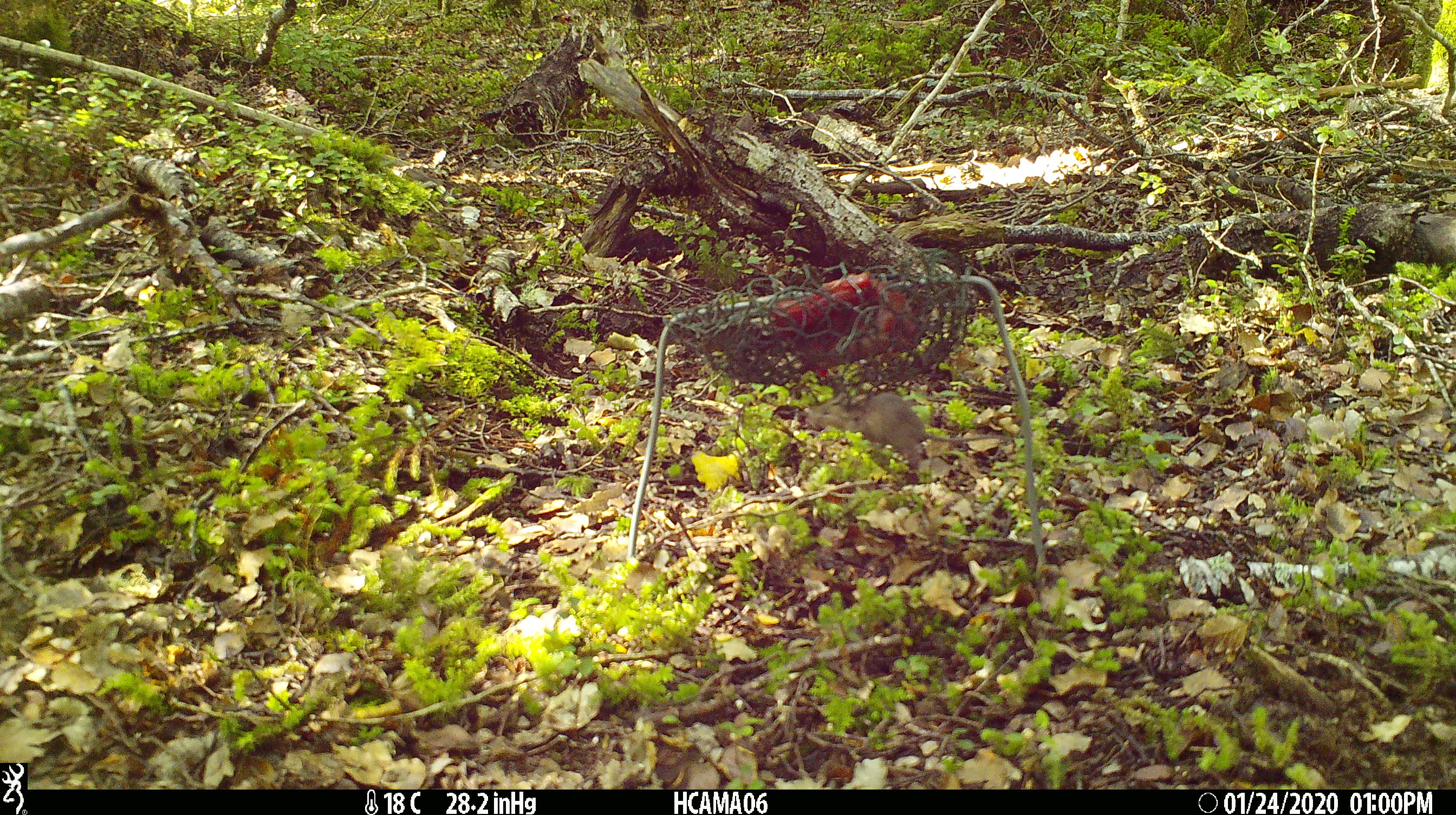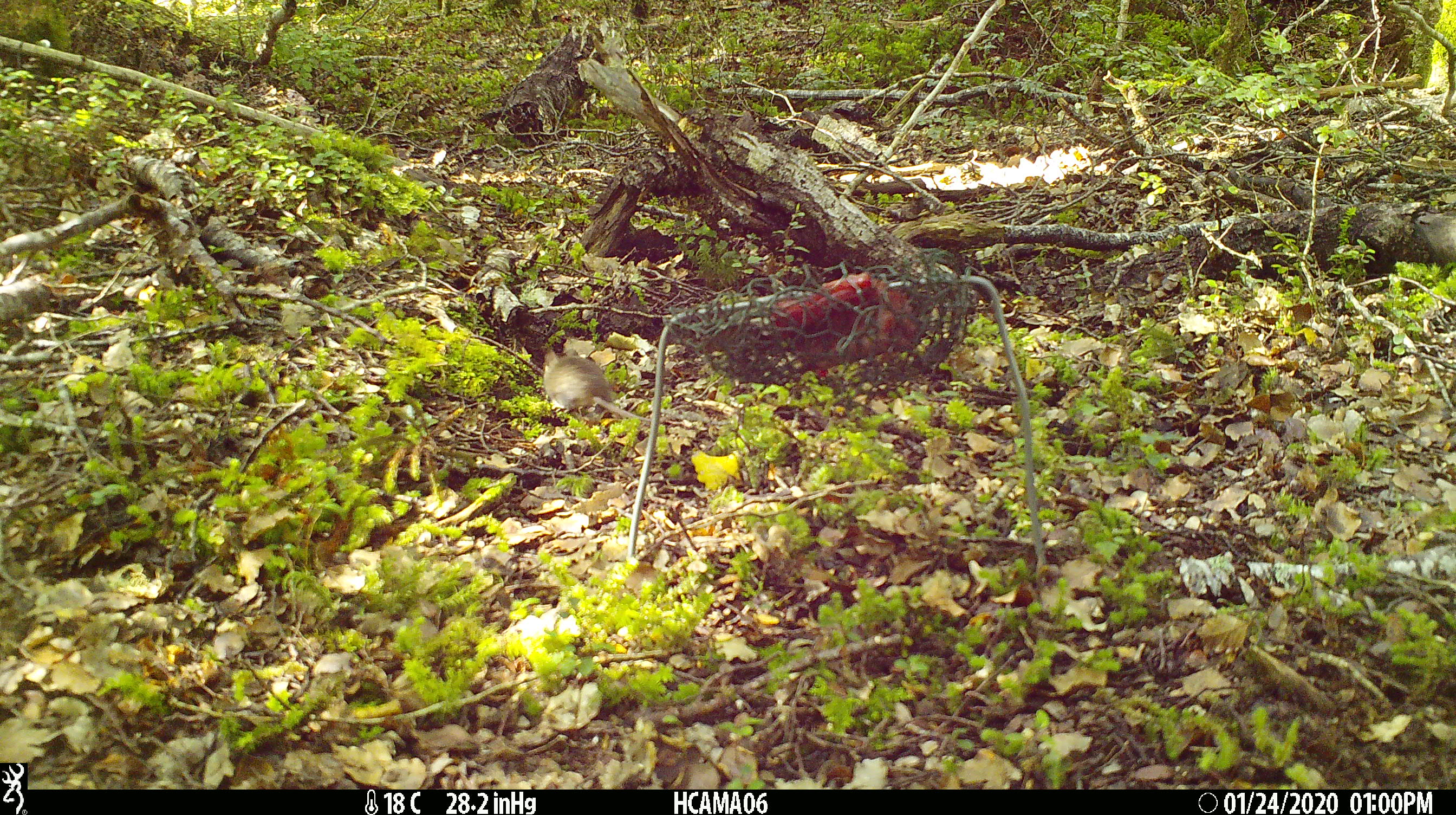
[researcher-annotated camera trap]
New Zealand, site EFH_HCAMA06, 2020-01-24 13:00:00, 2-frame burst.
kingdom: Animalia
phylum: Chordata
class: Mammalia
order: Rodentia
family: Muridae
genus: Mus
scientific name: Mus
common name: mouse